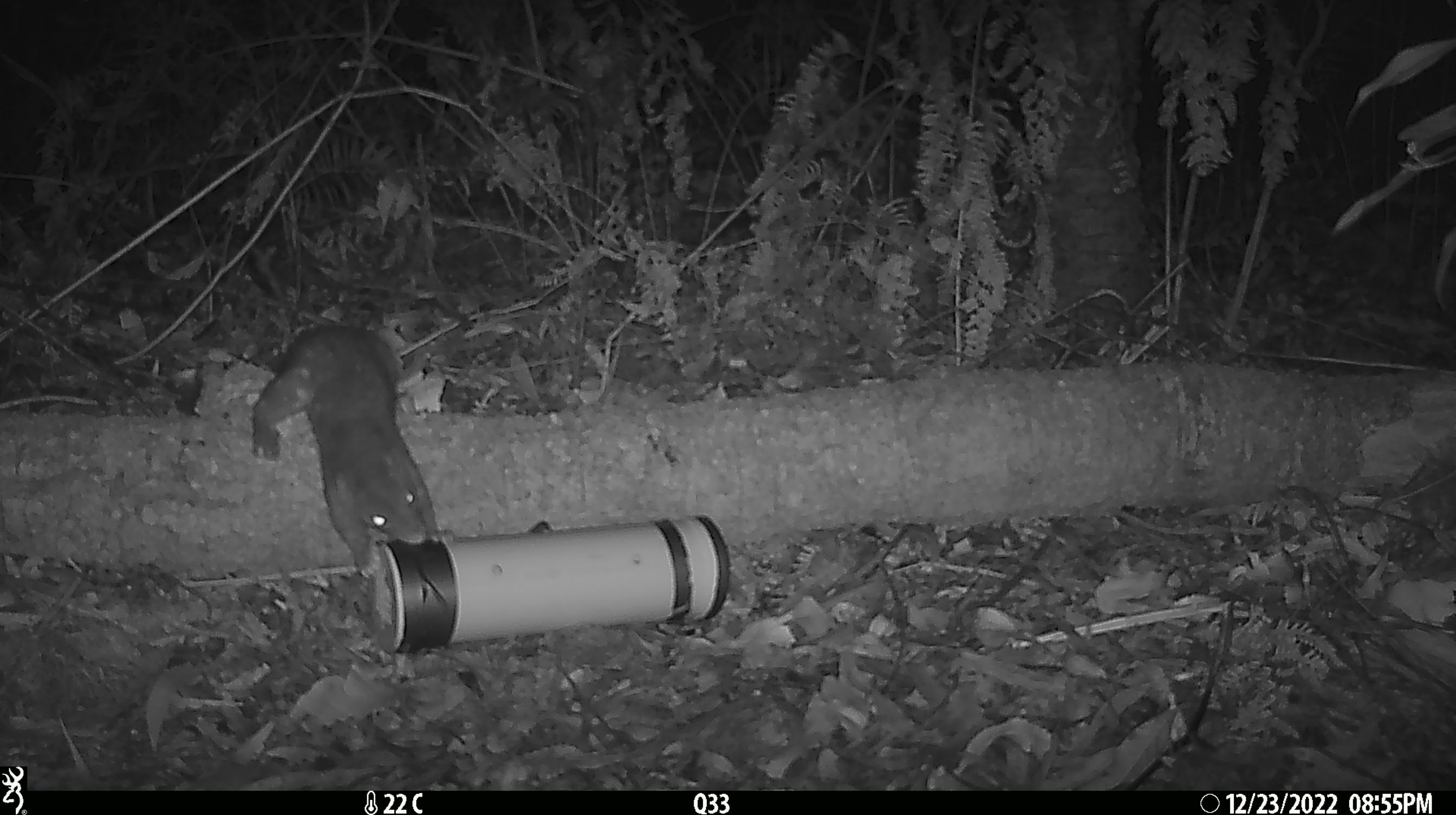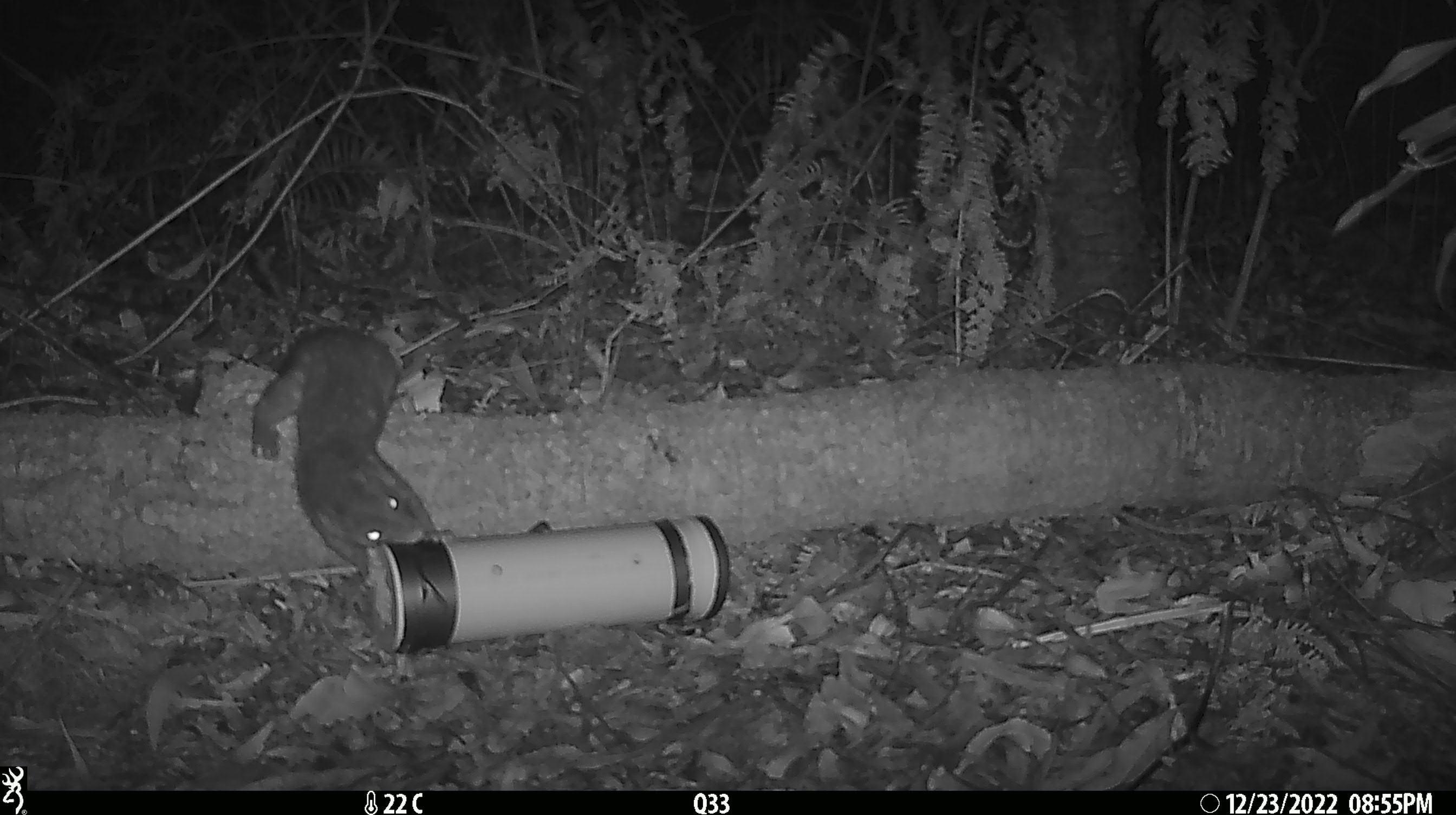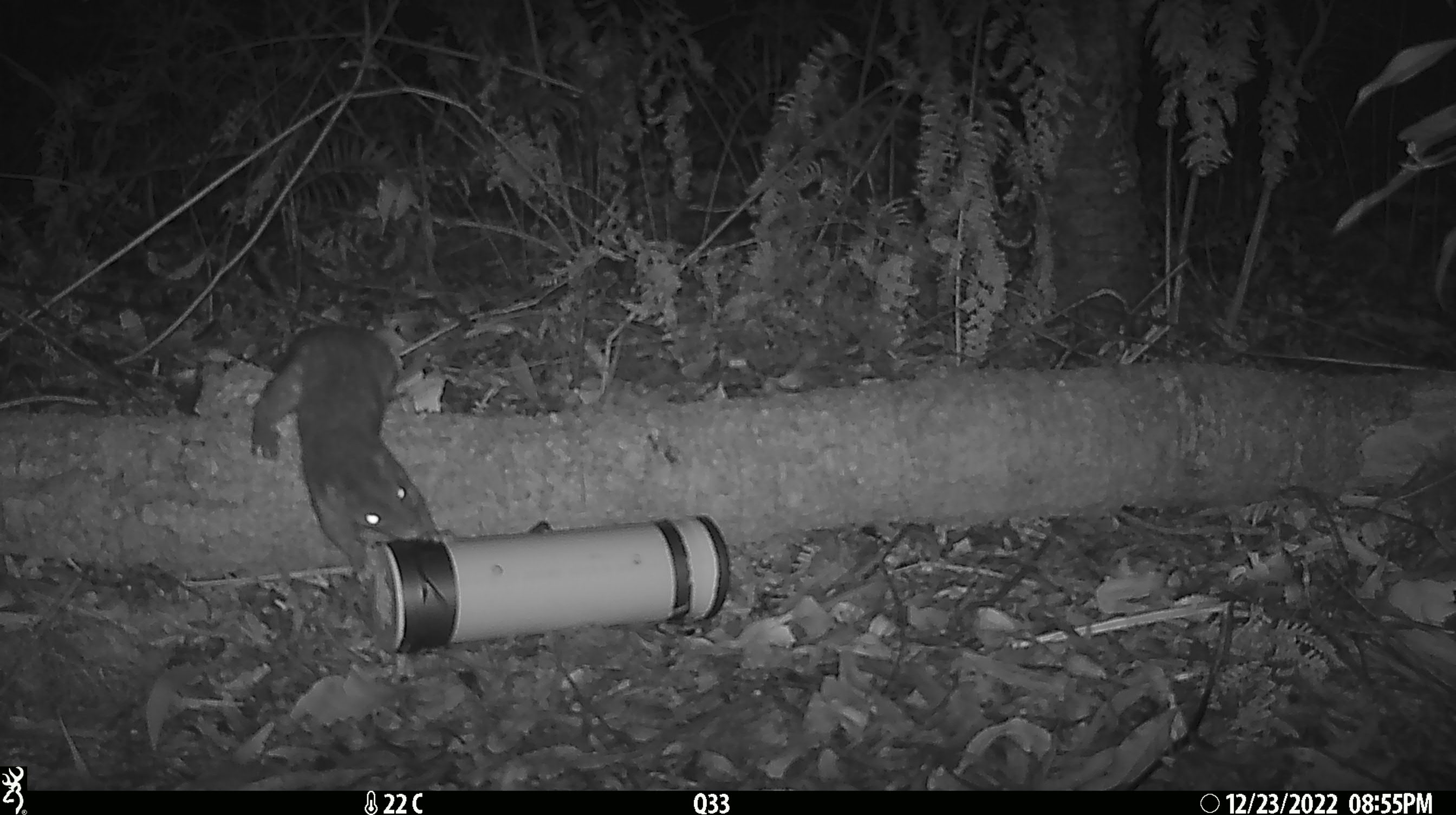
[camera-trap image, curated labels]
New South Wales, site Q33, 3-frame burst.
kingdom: Animalia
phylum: Chordata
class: Mammalia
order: Dasyuromorphia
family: Dasyuridae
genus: Dasyurus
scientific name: Dasyurus maculatus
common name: spotted-tailed quoll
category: quoll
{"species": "quoll (spotted-tailed quoll) (Dasyurus maculatus)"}